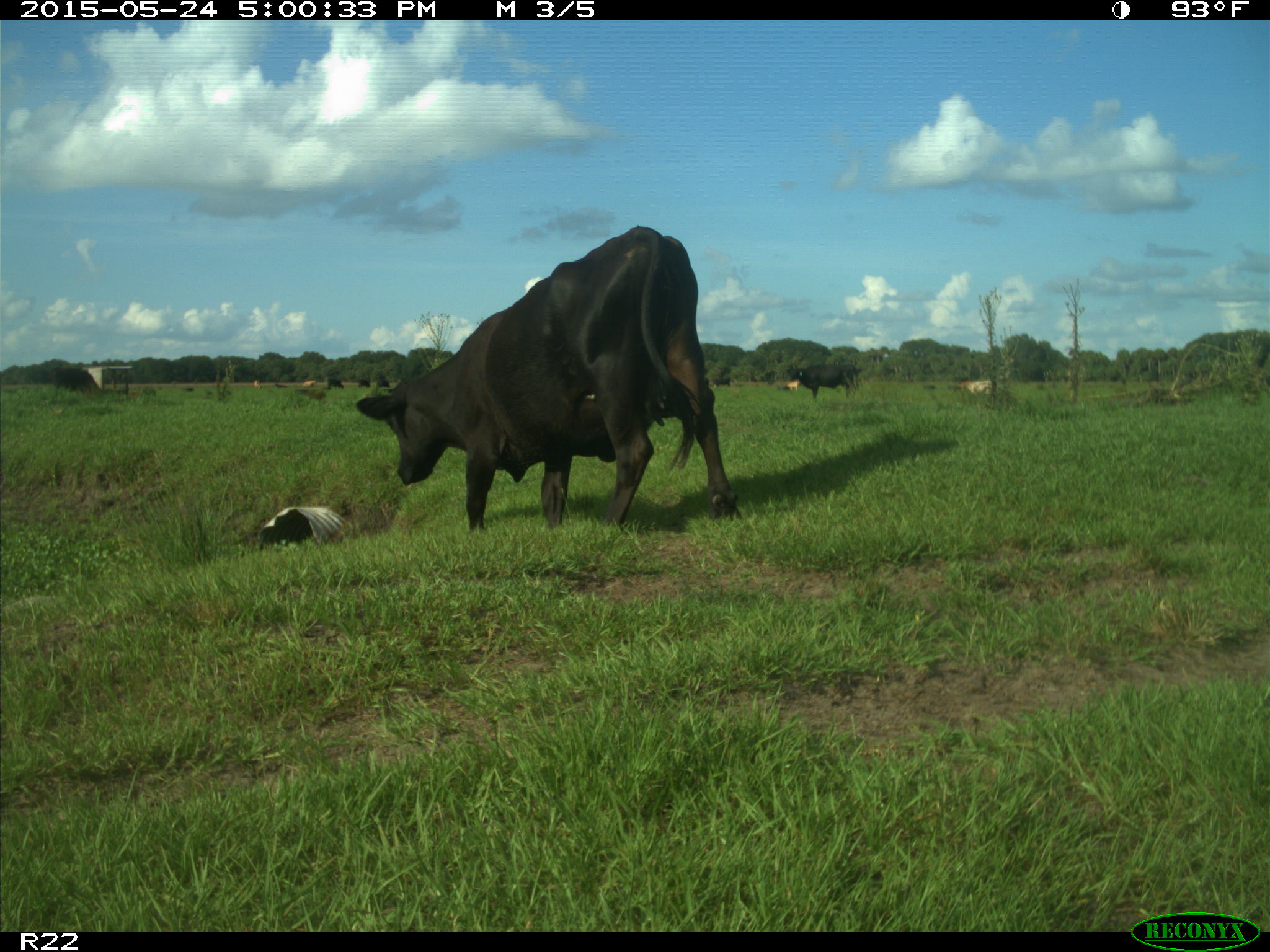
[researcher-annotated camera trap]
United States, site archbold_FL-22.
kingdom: Animalia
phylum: Chordata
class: Mammalia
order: Artiodactyla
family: Bovidae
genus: Bos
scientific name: Bos taurus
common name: domestic cow